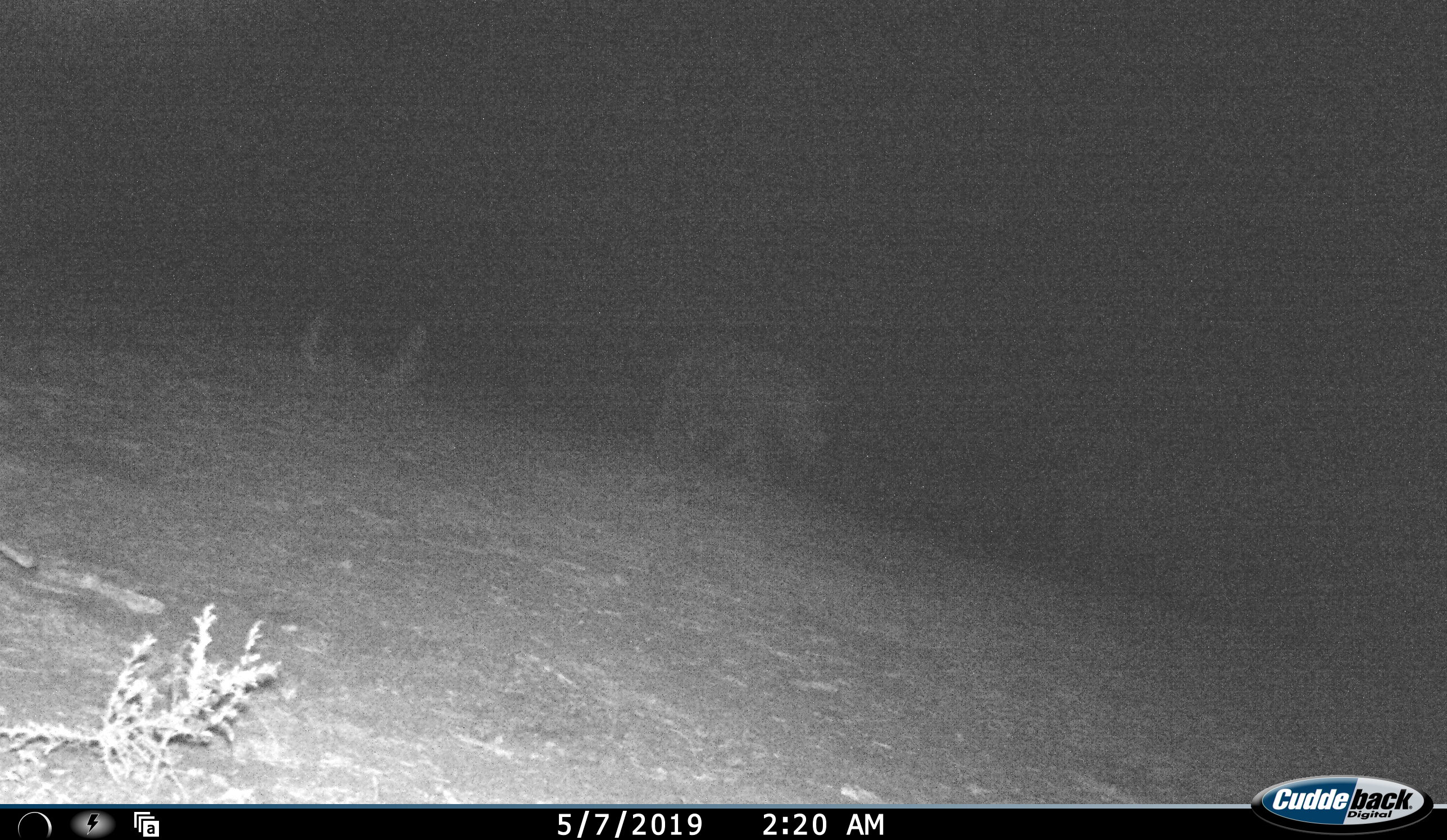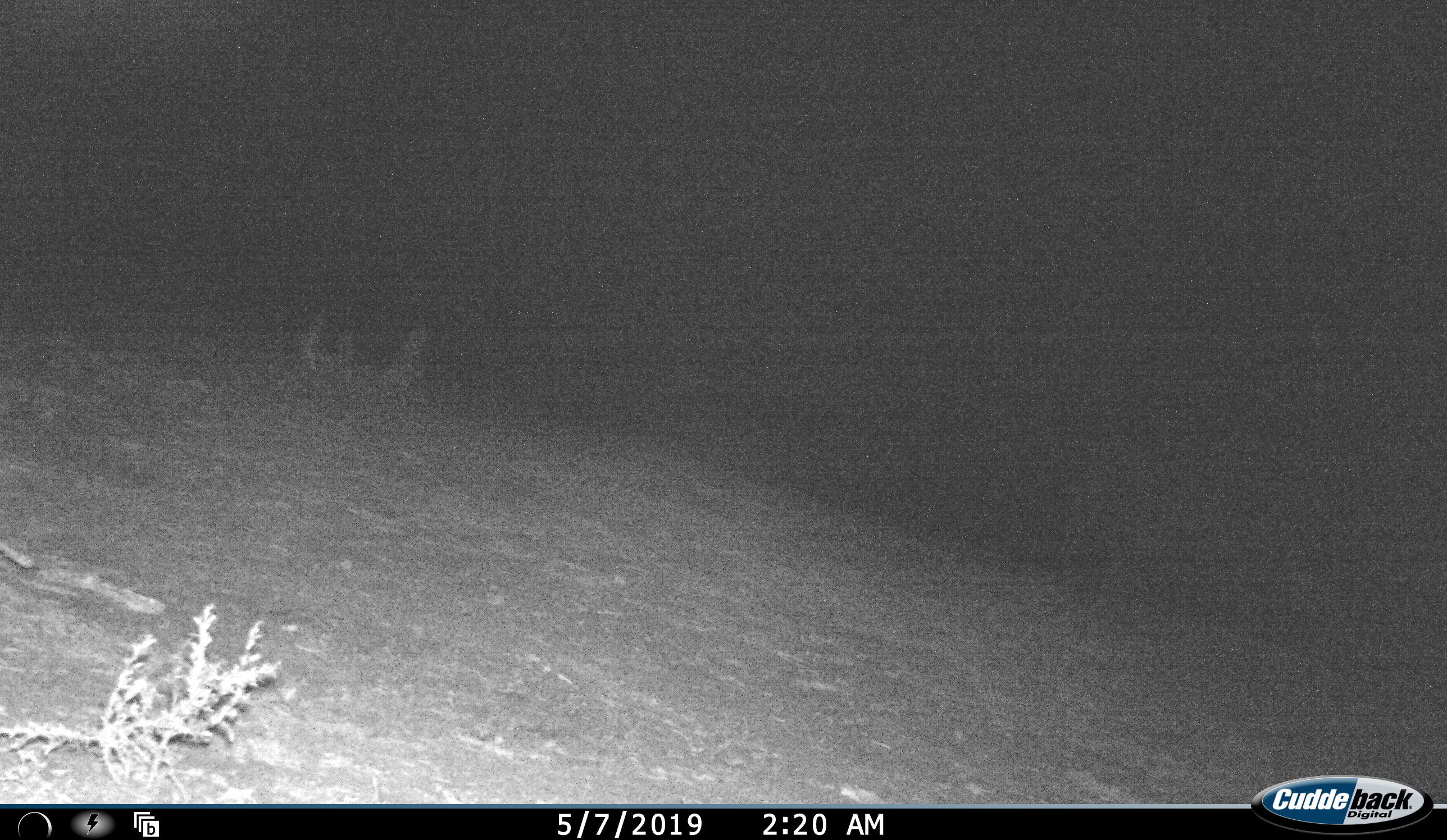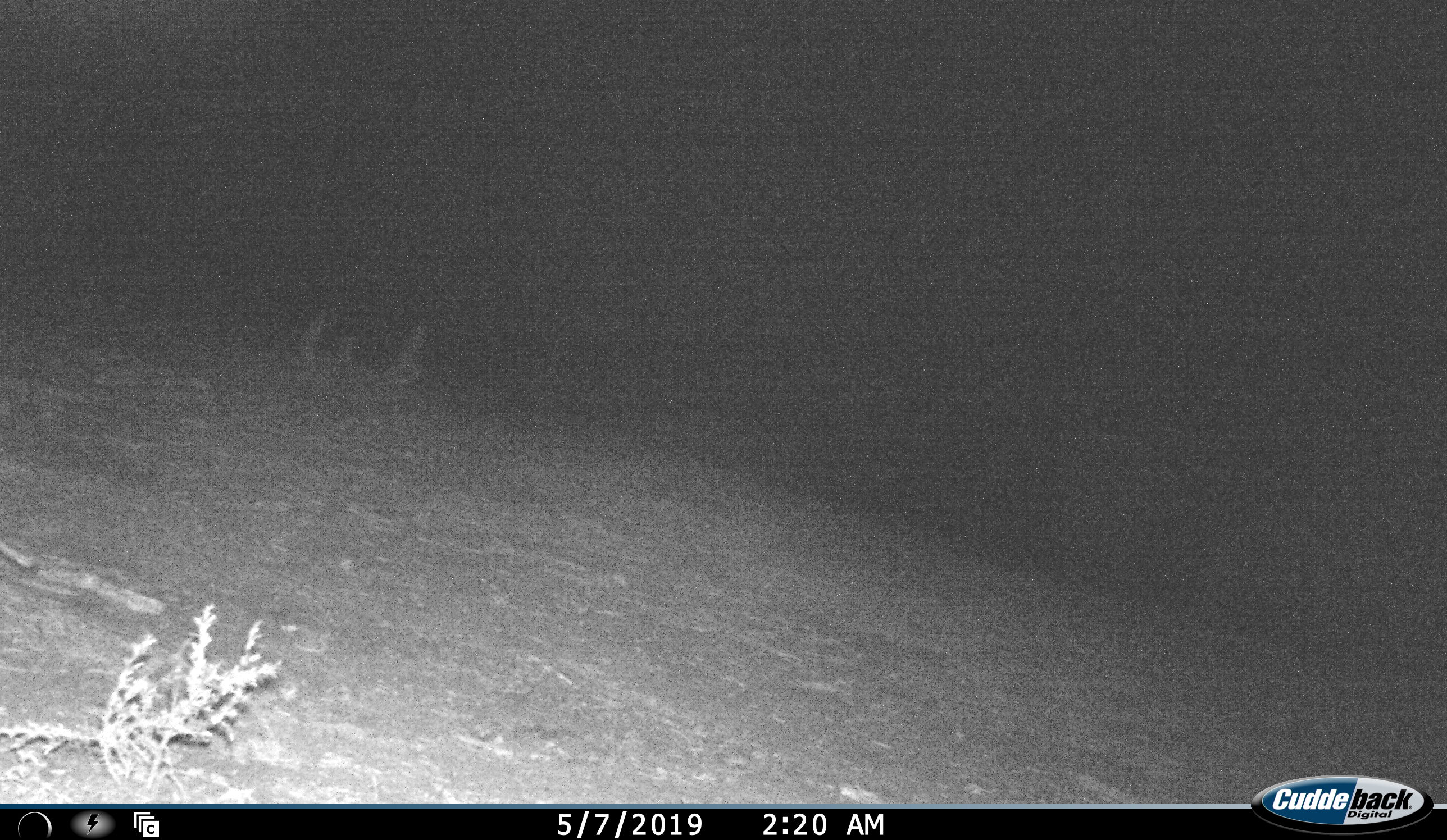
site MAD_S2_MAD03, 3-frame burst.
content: unidentified animal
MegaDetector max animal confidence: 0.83